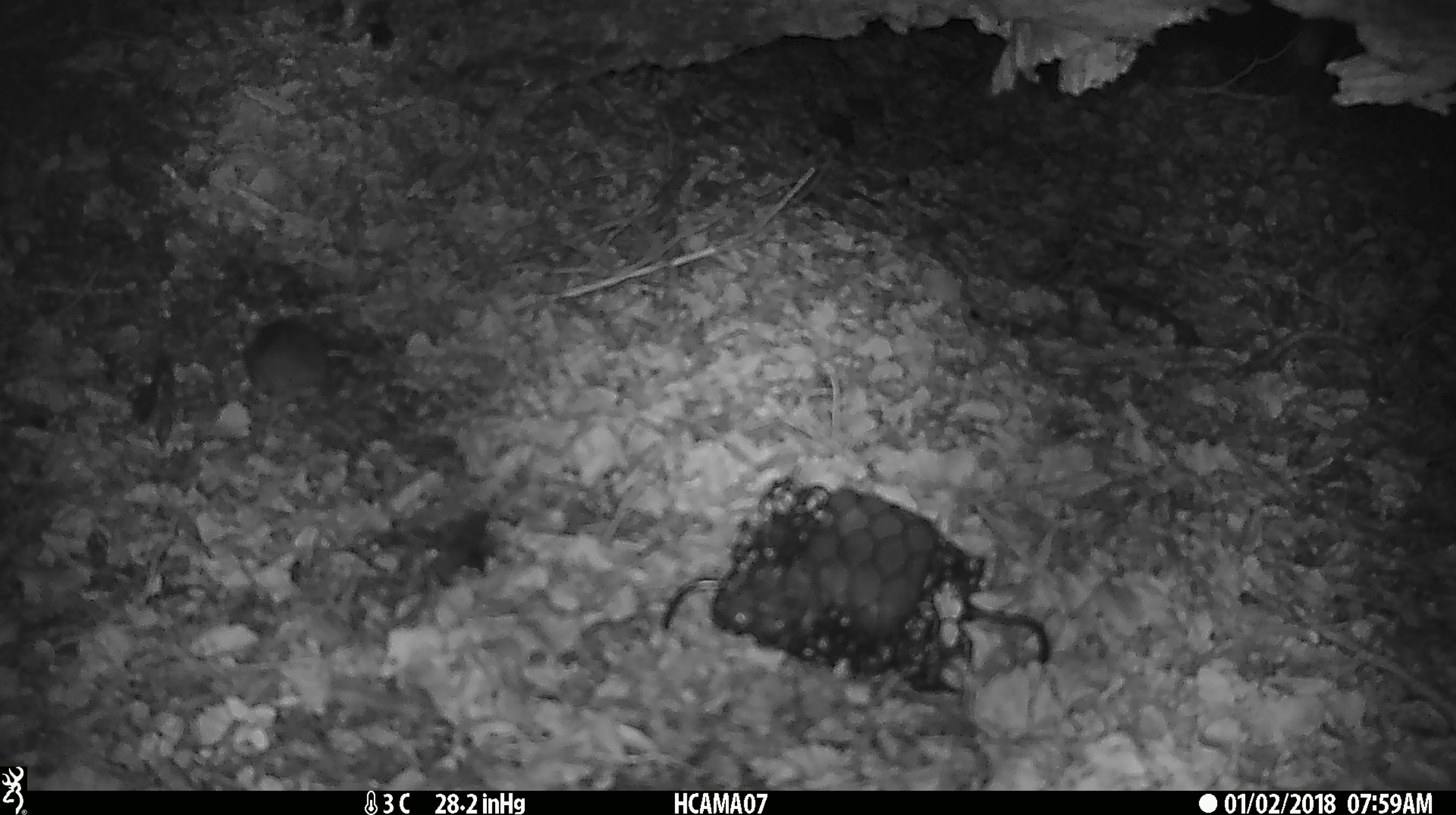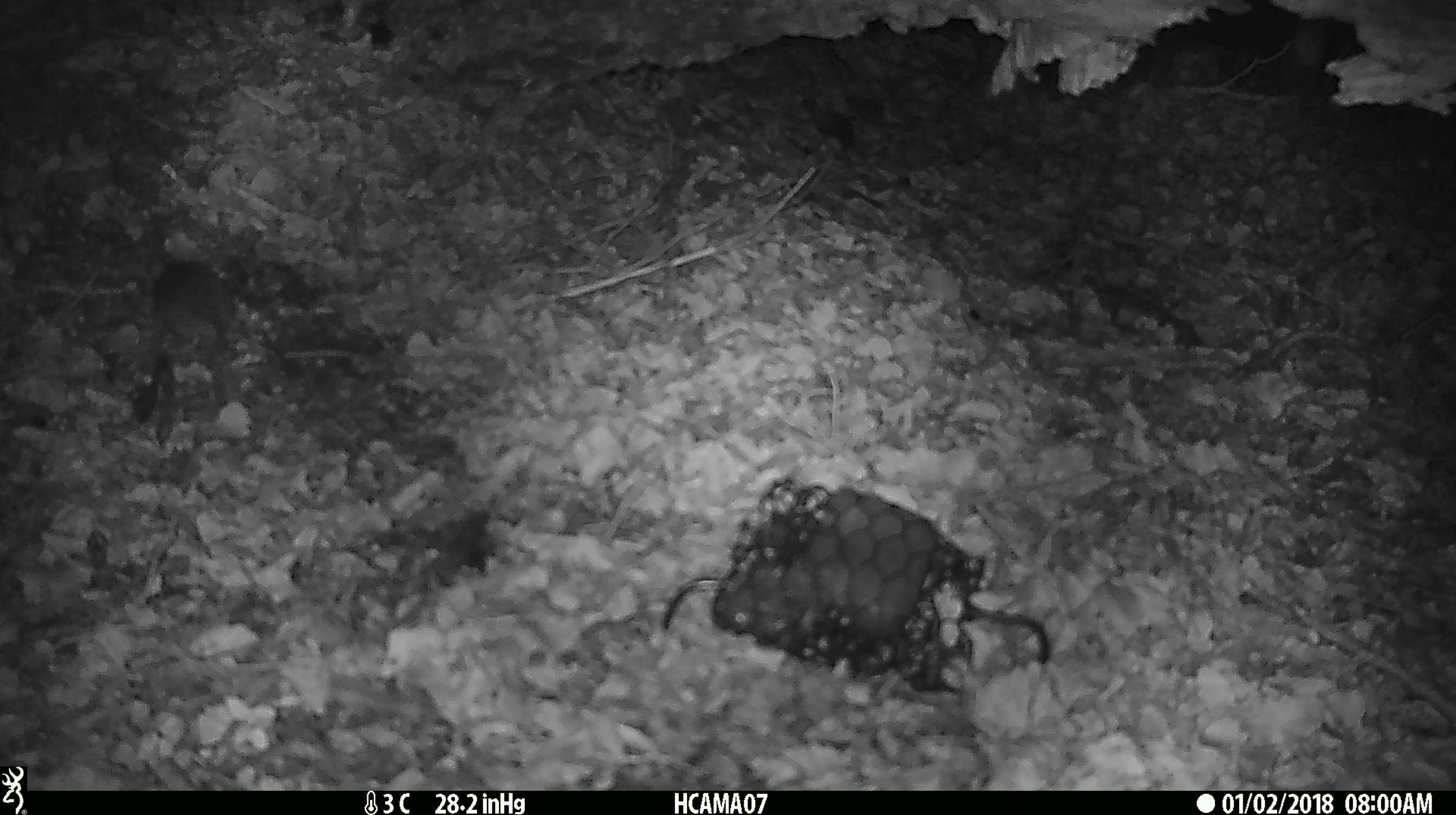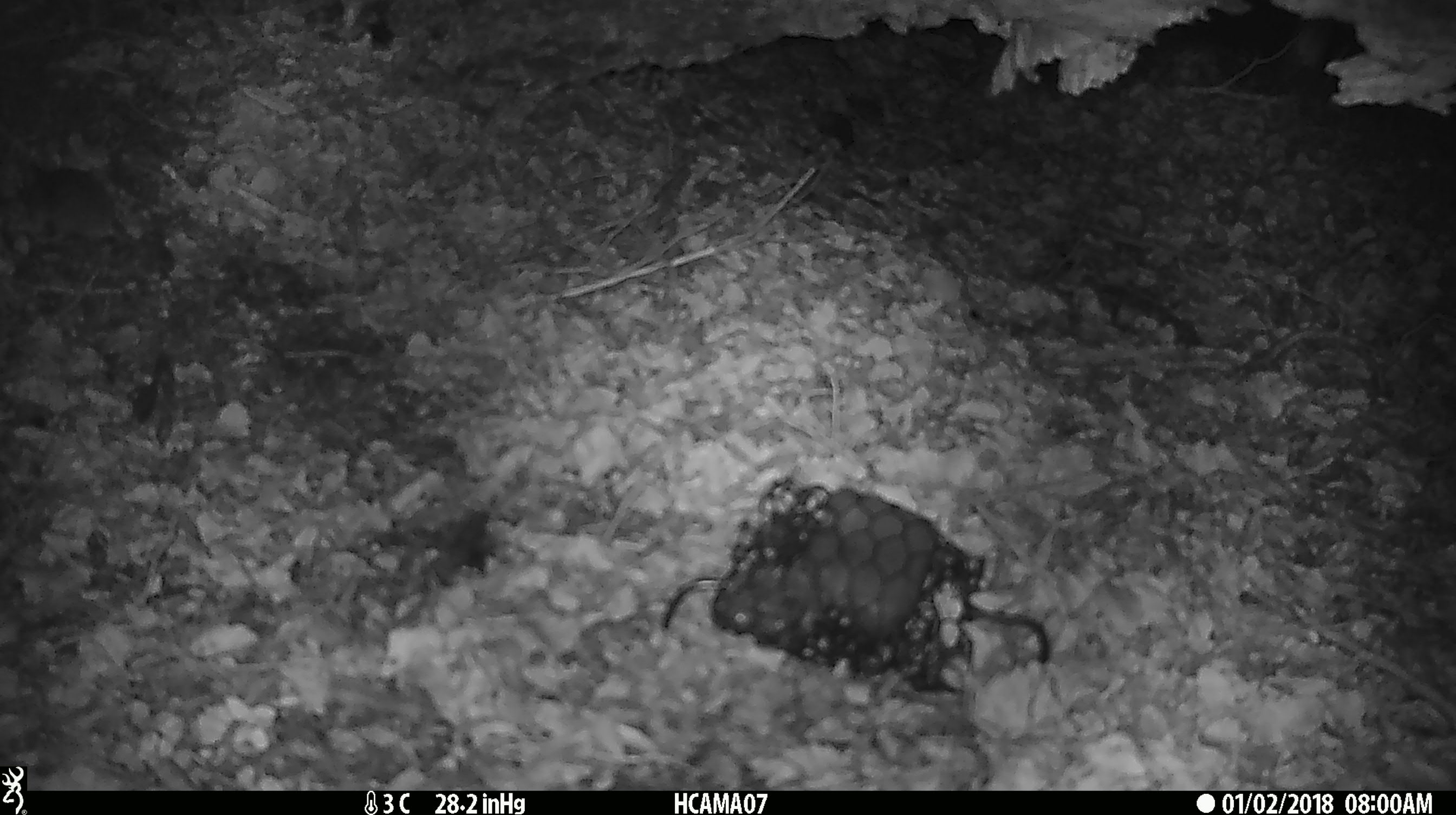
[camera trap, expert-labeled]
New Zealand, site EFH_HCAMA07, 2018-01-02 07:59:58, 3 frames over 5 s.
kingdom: Animalia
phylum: Chordata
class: Mammalia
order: Rodentia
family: Muridae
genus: Mus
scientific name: Mus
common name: mouse